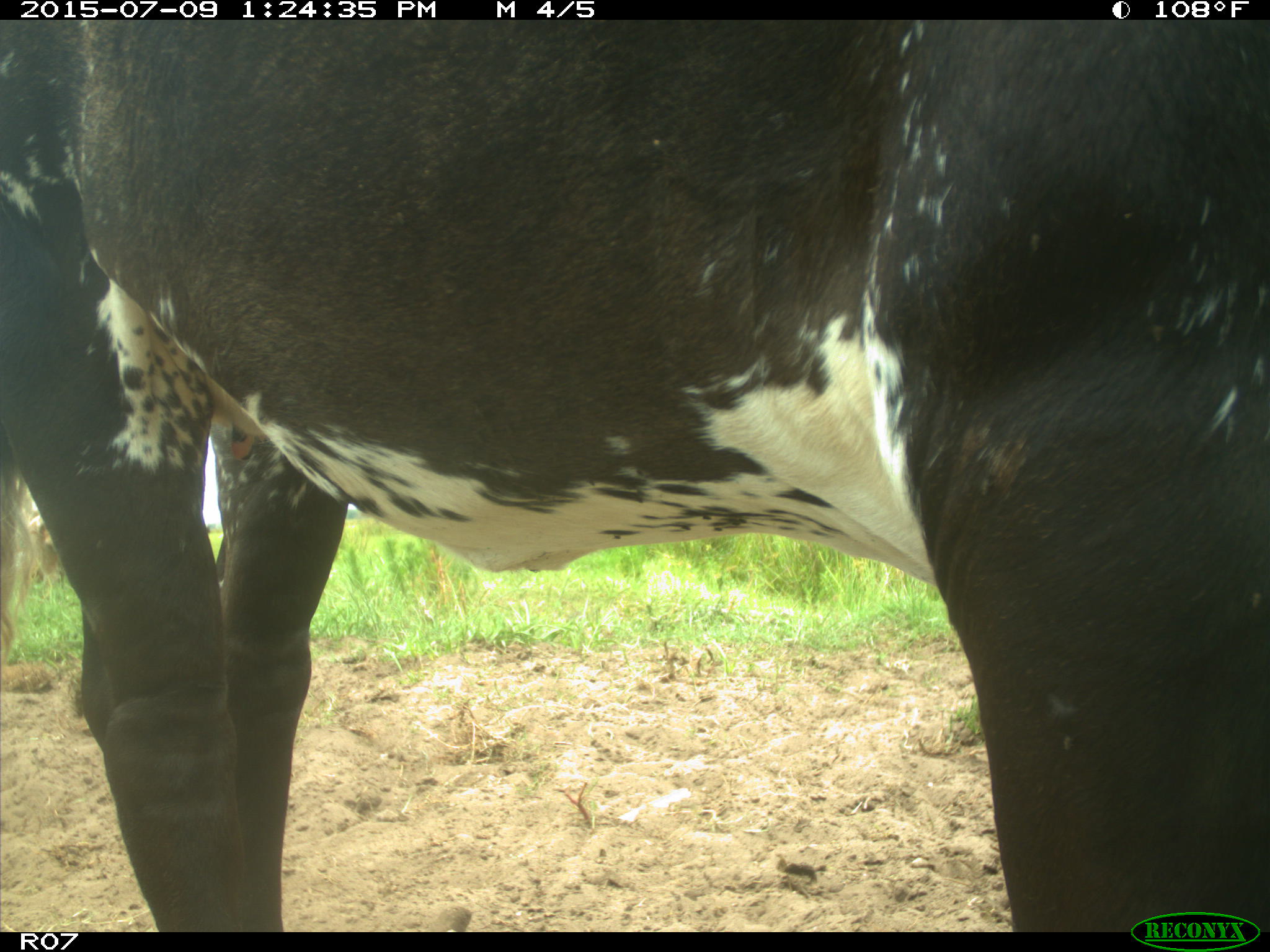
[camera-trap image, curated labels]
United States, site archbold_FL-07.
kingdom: Animalia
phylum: Chordata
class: Mammalia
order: Artiodactyla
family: Bovidae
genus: Bos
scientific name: Bos taurus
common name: domestic cow